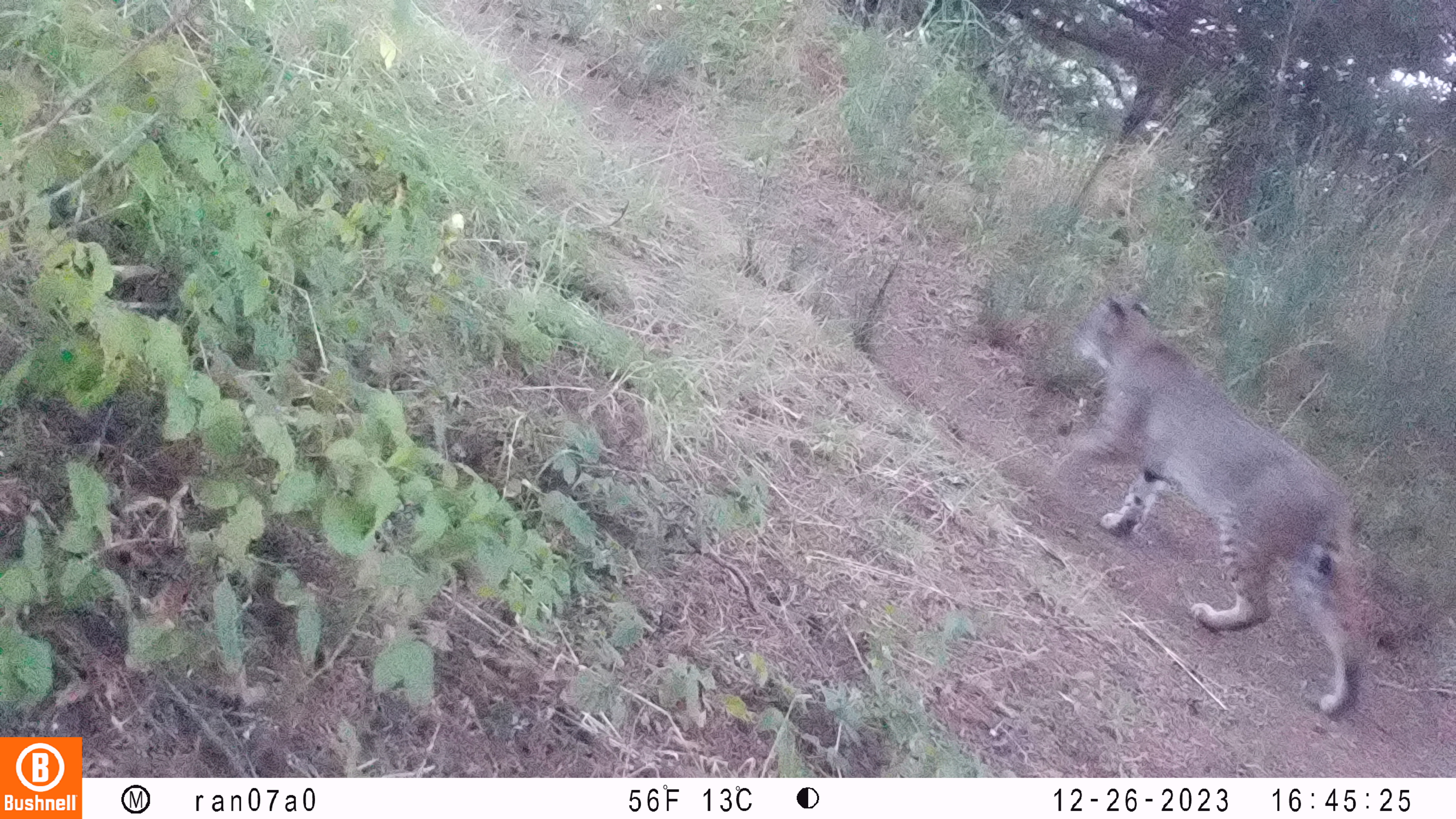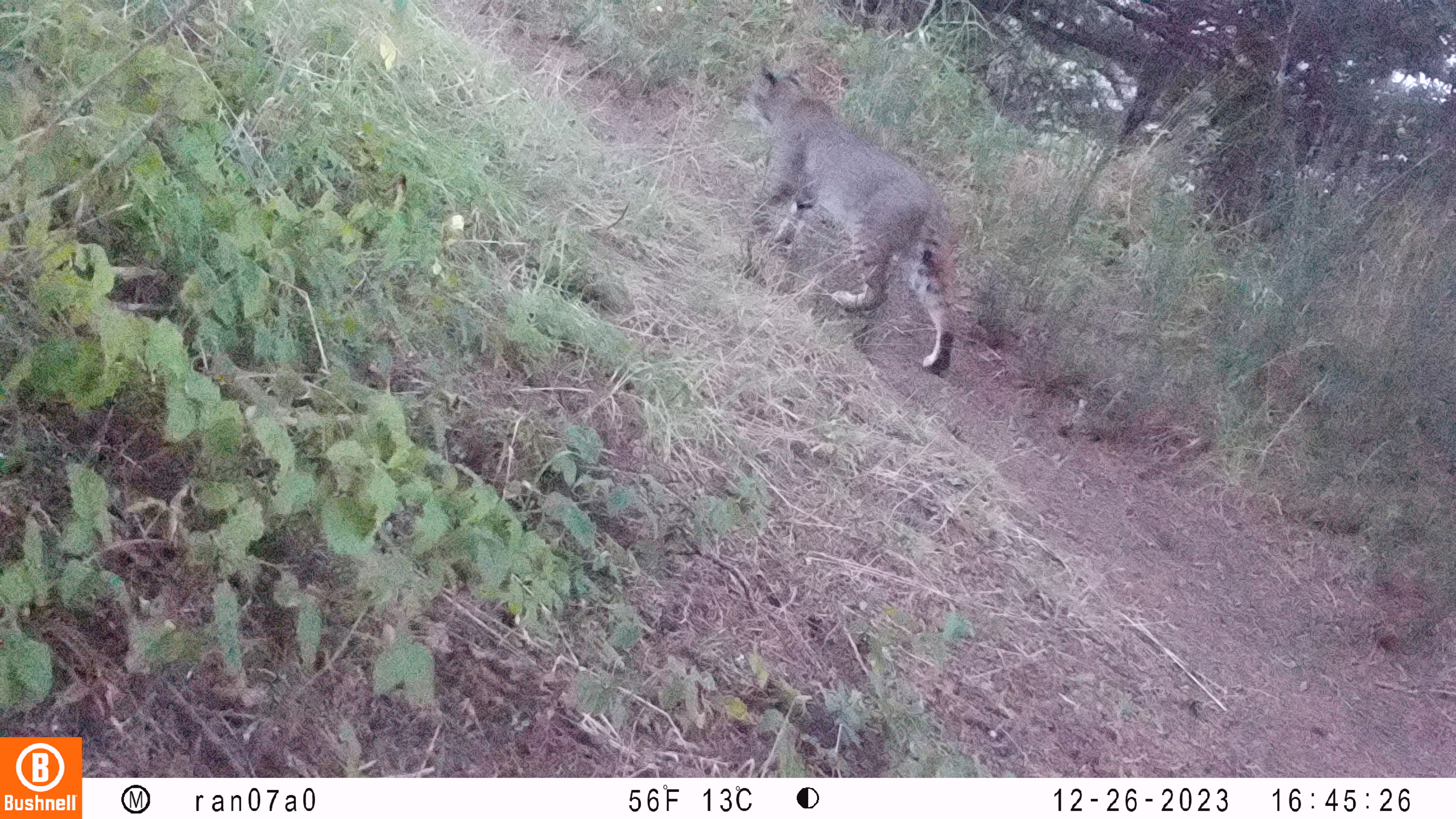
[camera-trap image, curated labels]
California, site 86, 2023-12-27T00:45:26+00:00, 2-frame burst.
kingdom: Animalia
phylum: Chordata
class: Mammalia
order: Carnivora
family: Felidae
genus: Lynx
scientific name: Lynx rufus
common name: bobcat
Bobcat (Lynx rufus).